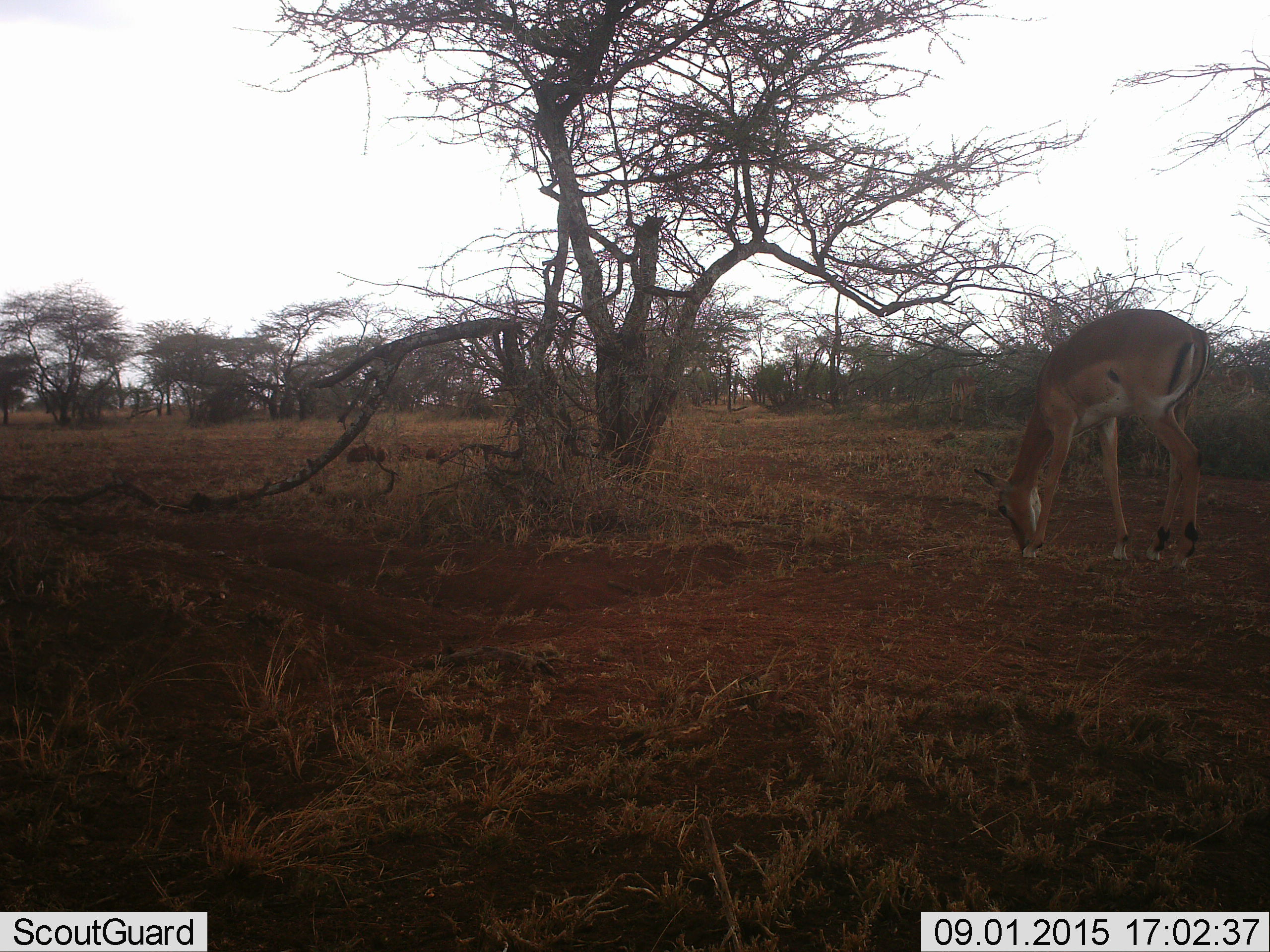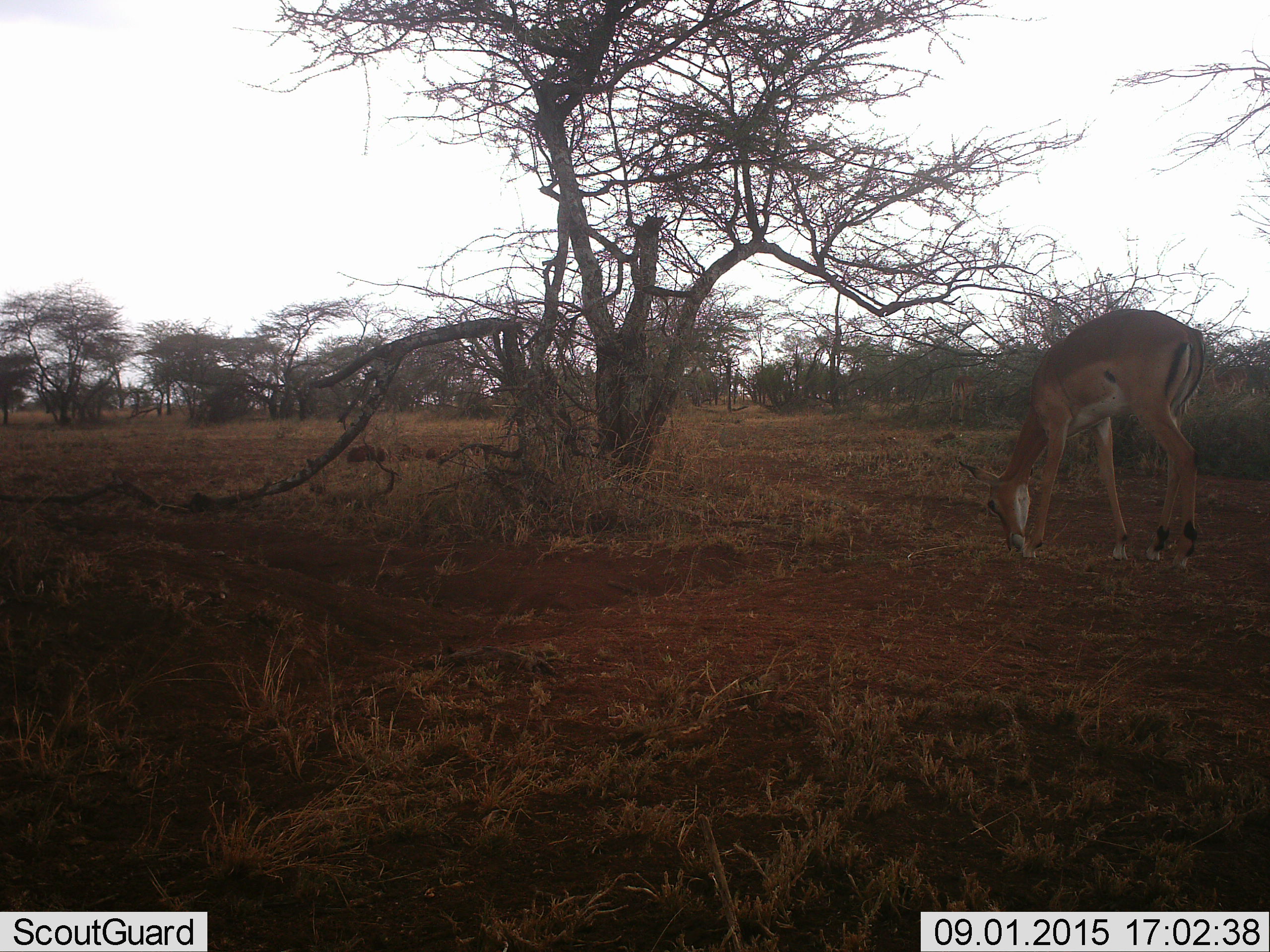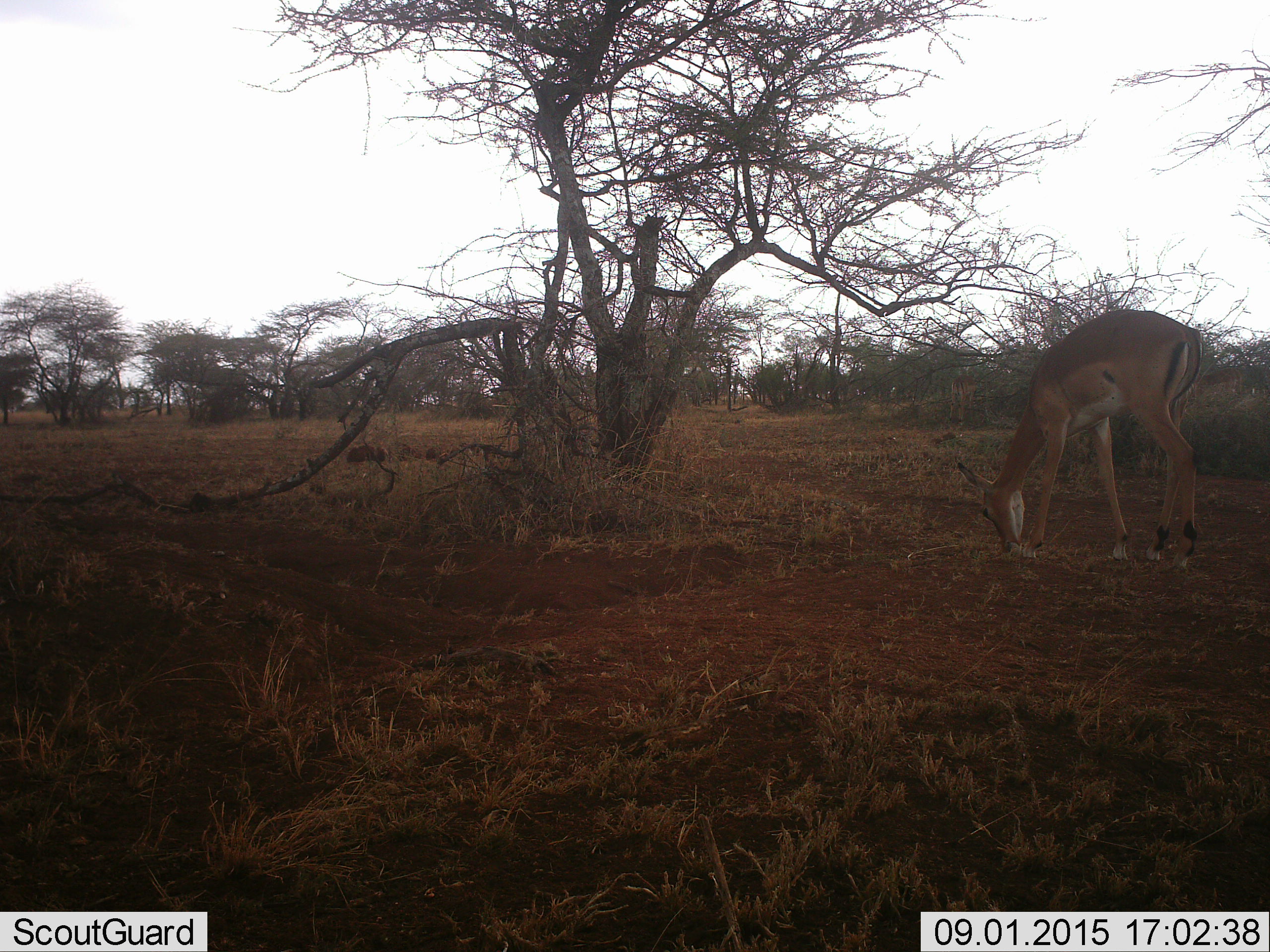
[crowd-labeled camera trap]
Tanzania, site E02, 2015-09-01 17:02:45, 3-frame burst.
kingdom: Animalia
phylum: Chordata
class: Mammalia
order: Artiodactyla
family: Bovidae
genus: Nanger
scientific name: Nanger granti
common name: grant's gazelle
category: gazellegrants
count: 1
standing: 11%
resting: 11%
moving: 0%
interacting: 0%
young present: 0%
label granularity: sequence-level